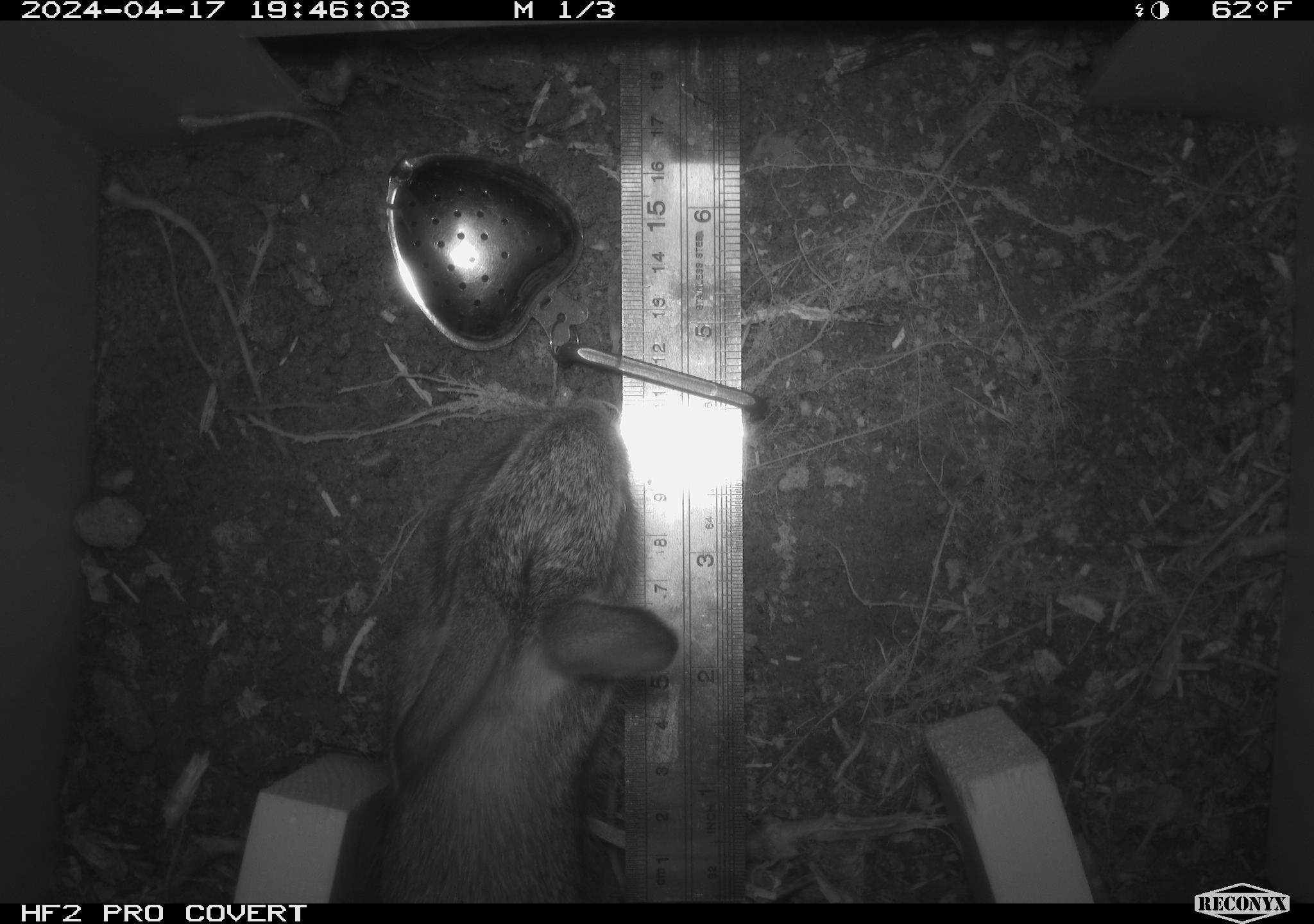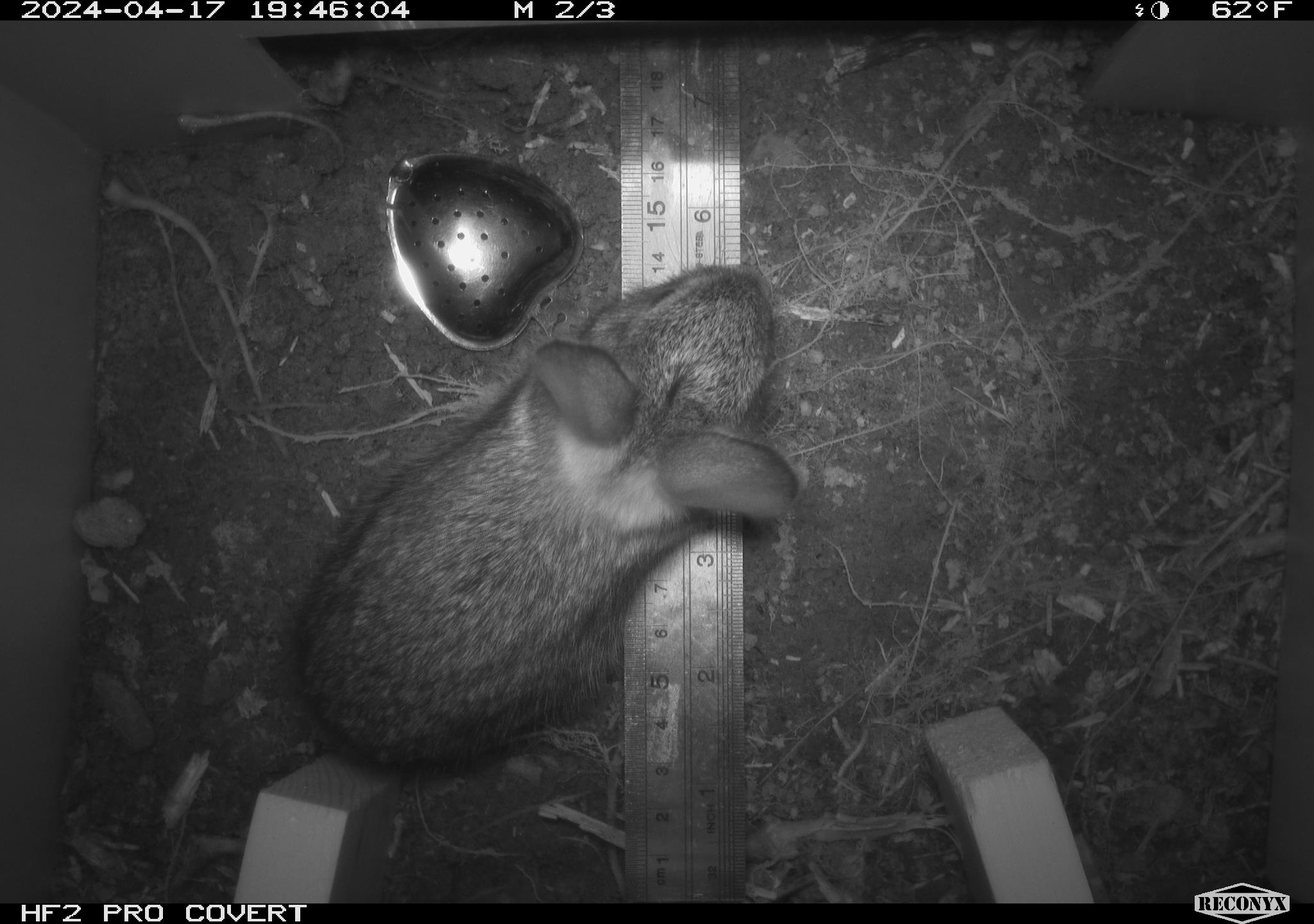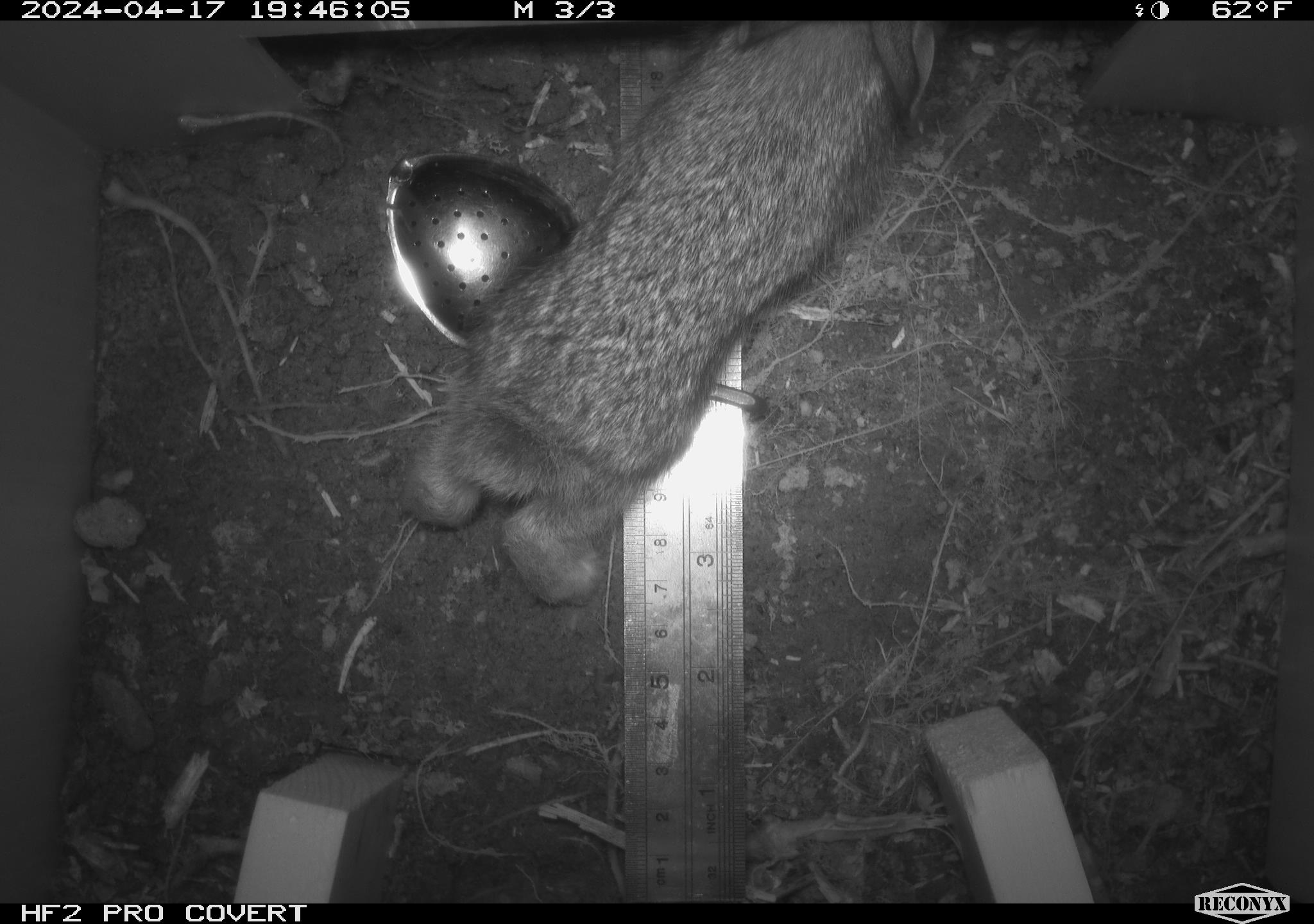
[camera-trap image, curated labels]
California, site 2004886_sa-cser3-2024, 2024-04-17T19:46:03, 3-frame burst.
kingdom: Animalia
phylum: Chordata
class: Mammalia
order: Lagomorpha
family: Leporidae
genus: Sylvilagus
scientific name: Sylvilagus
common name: cottontail rabbits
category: sylvilagus species